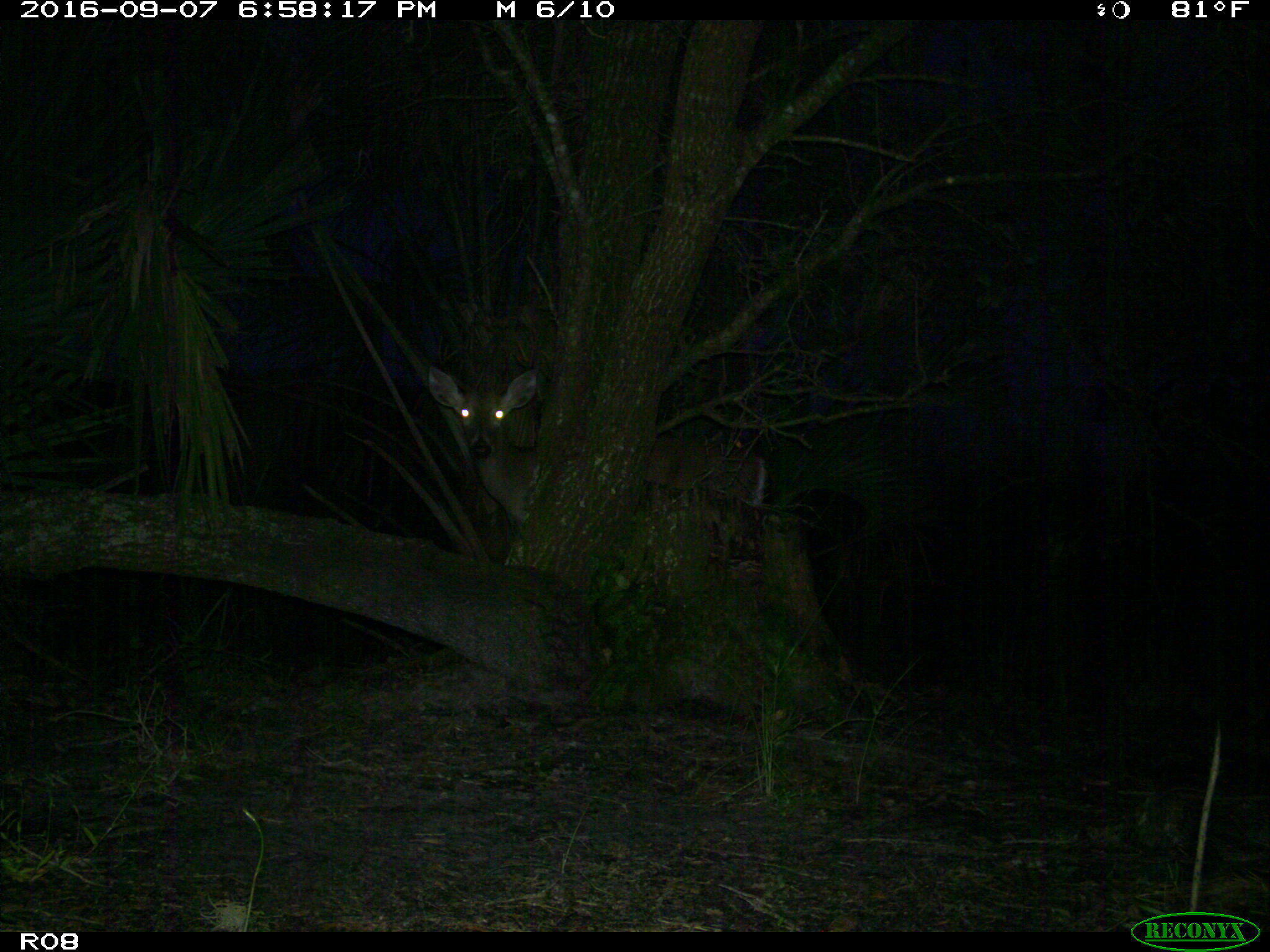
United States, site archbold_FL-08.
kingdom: Animalia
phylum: Chordata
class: Mammalia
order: Artiodactyla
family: Cervidae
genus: Odocoileus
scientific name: Odocoileus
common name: deer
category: unidentified deer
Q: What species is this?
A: Unidentified deer (deer) (Odocoileus).